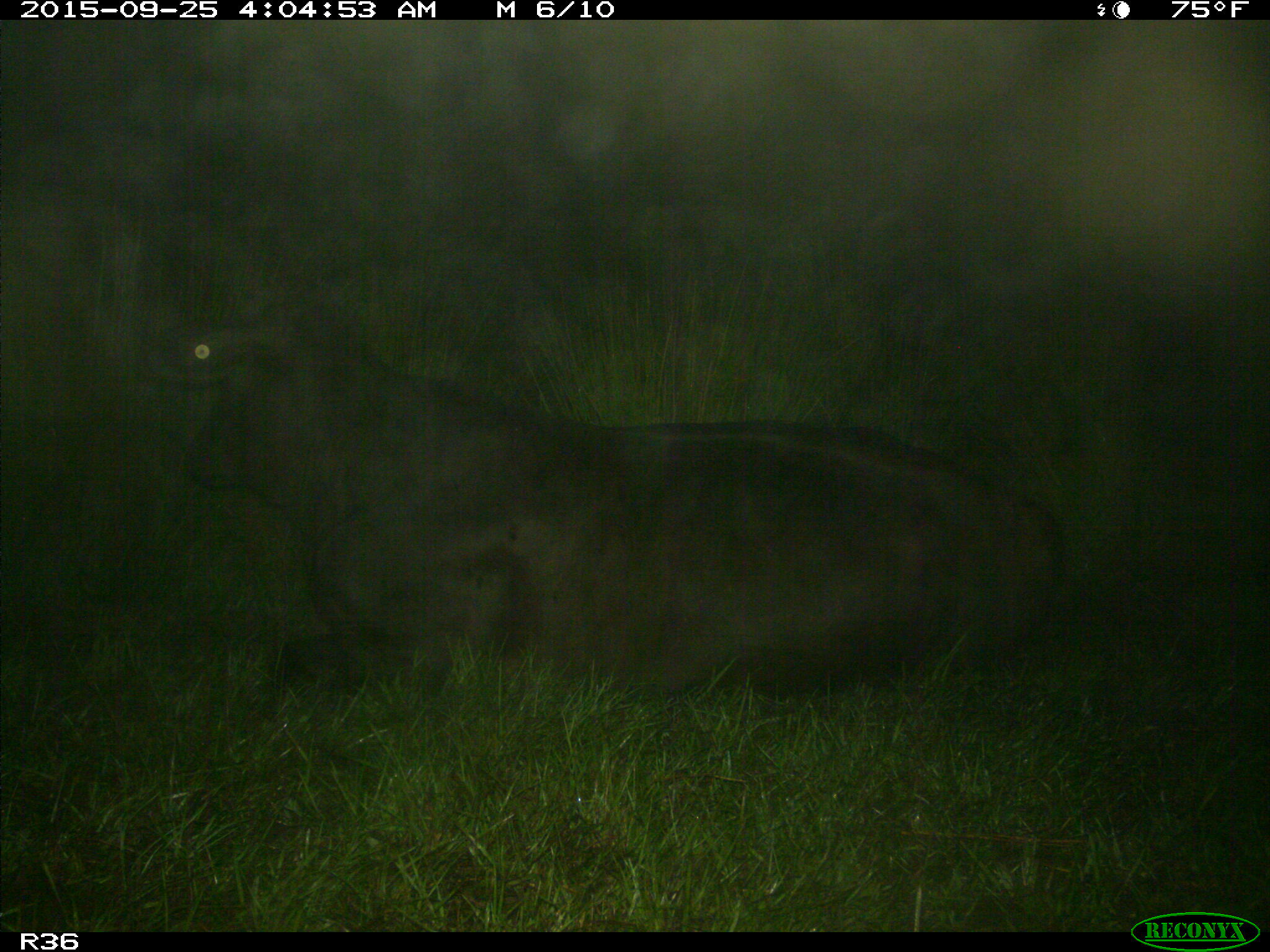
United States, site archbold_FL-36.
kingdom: Animalia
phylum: Chordata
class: Mammalia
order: Artiodactyla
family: Bovidae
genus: Bos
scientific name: Bos taurus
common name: domestic cow